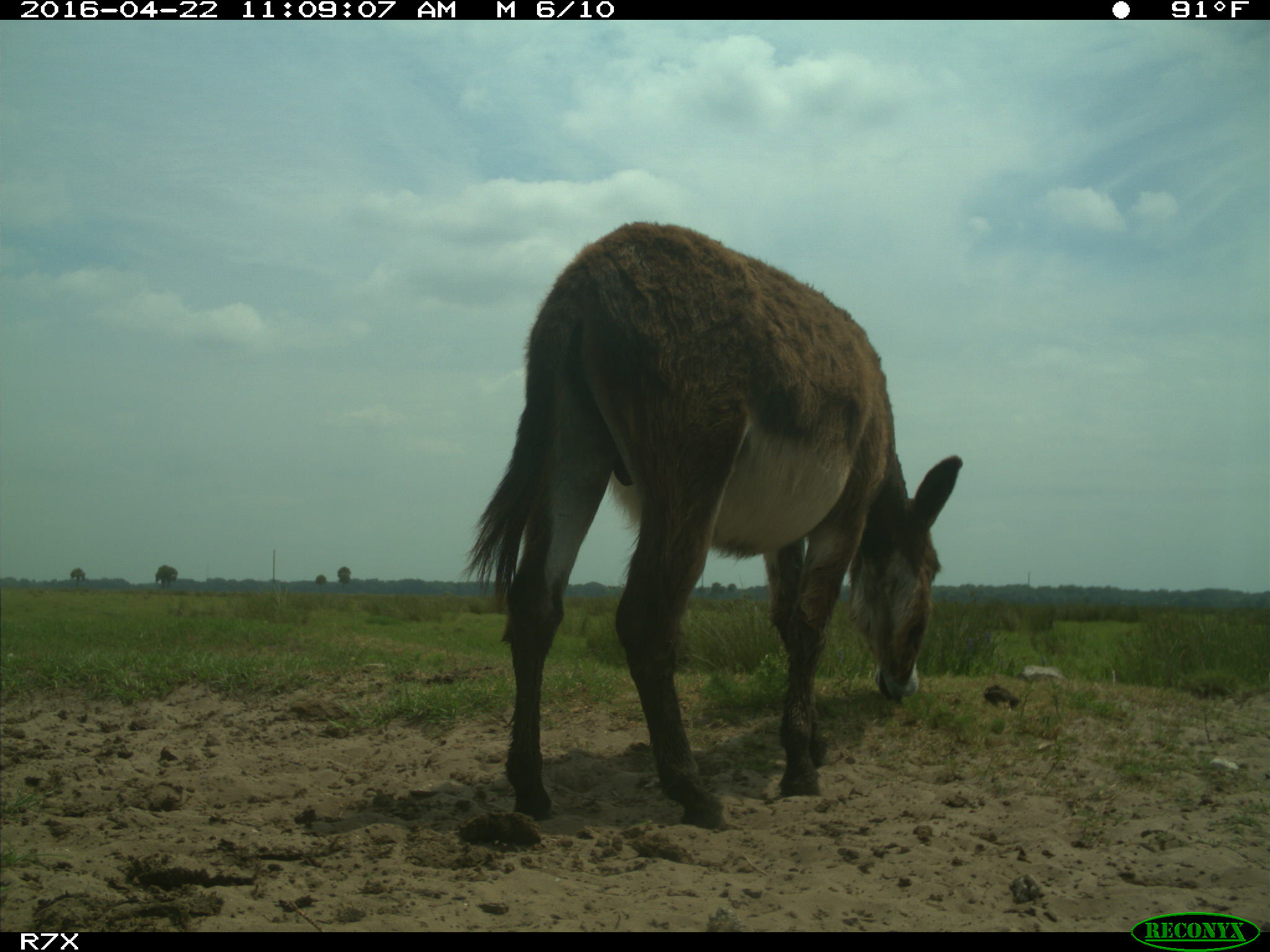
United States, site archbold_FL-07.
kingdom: Animalia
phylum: Chordata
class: Mammalia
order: Artiodactyla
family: Bovidae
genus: Bos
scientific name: Bos taurus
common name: domestic cow